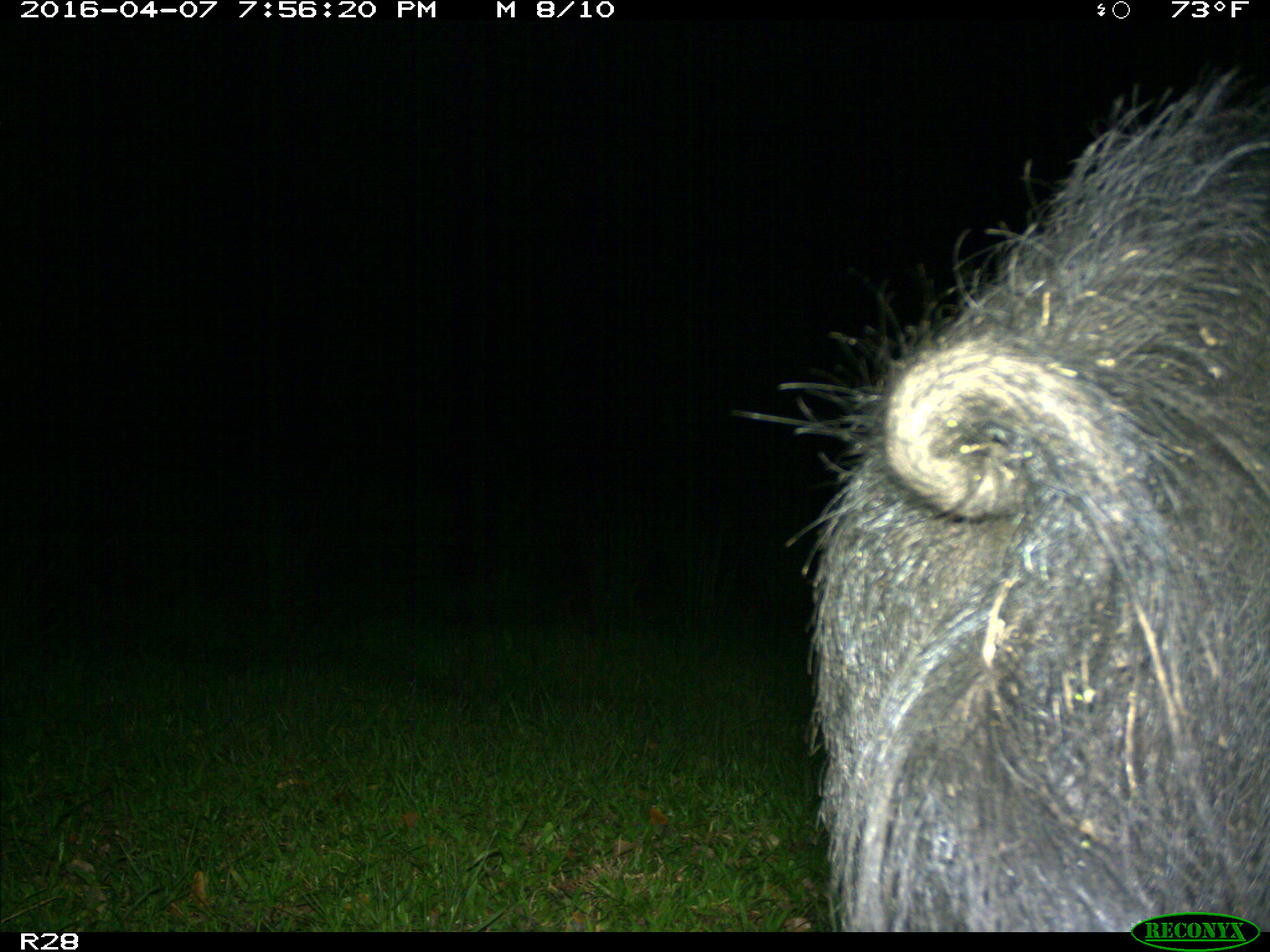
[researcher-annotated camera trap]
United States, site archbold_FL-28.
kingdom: Animalia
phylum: Chordata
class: Mammalia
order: Artiodactyla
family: Suidae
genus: Sus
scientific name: Sus scrofa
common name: wild boar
Sus scrofa (wild boar).